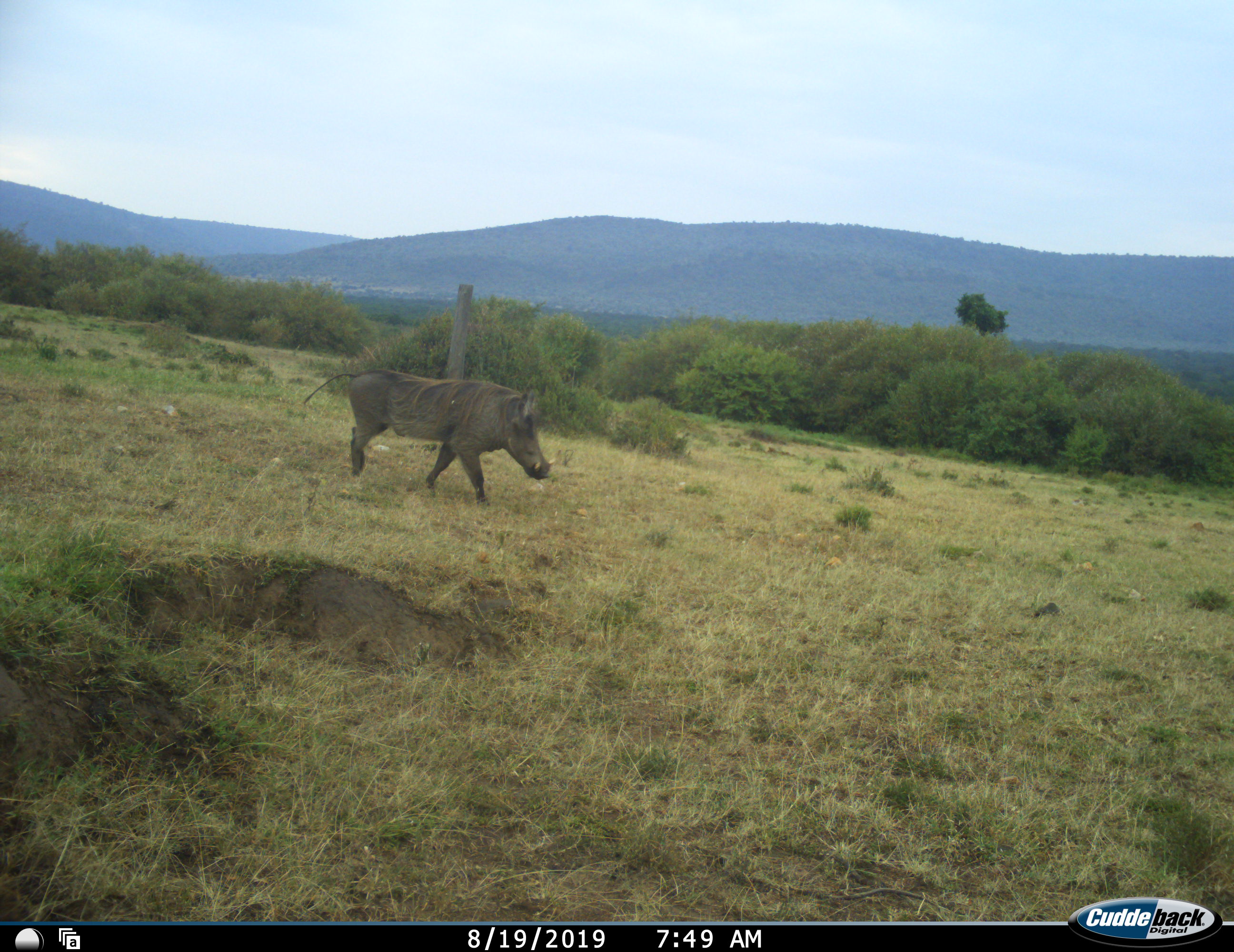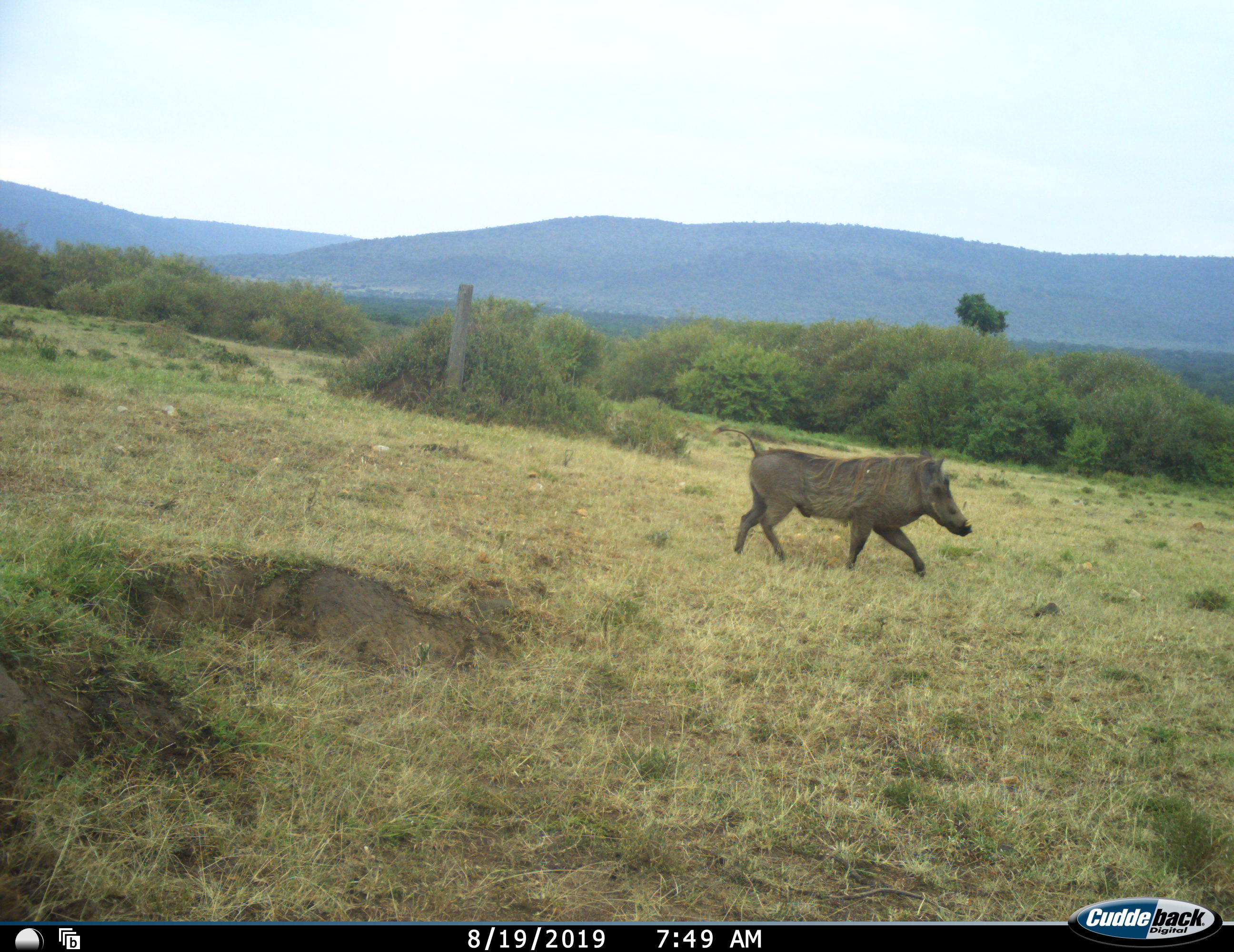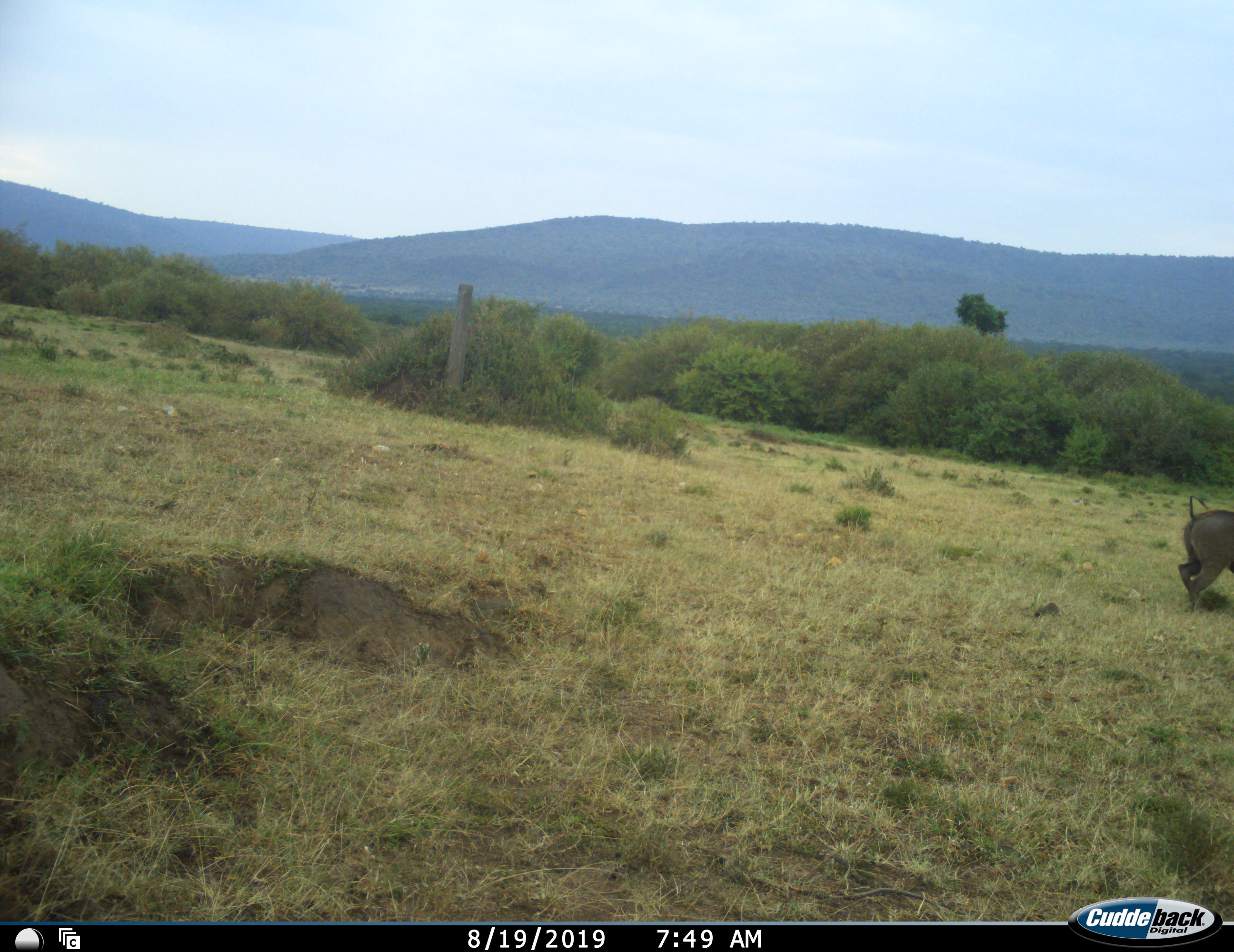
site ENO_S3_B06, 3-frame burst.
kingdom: Animalia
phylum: Chordata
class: Mammalia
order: Artiodactyla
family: Suidae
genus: Phacochoerus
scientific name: Phacochoerus africanus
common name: warthog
Warthog (Phacochoerus africanus), count 1. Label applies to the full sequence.